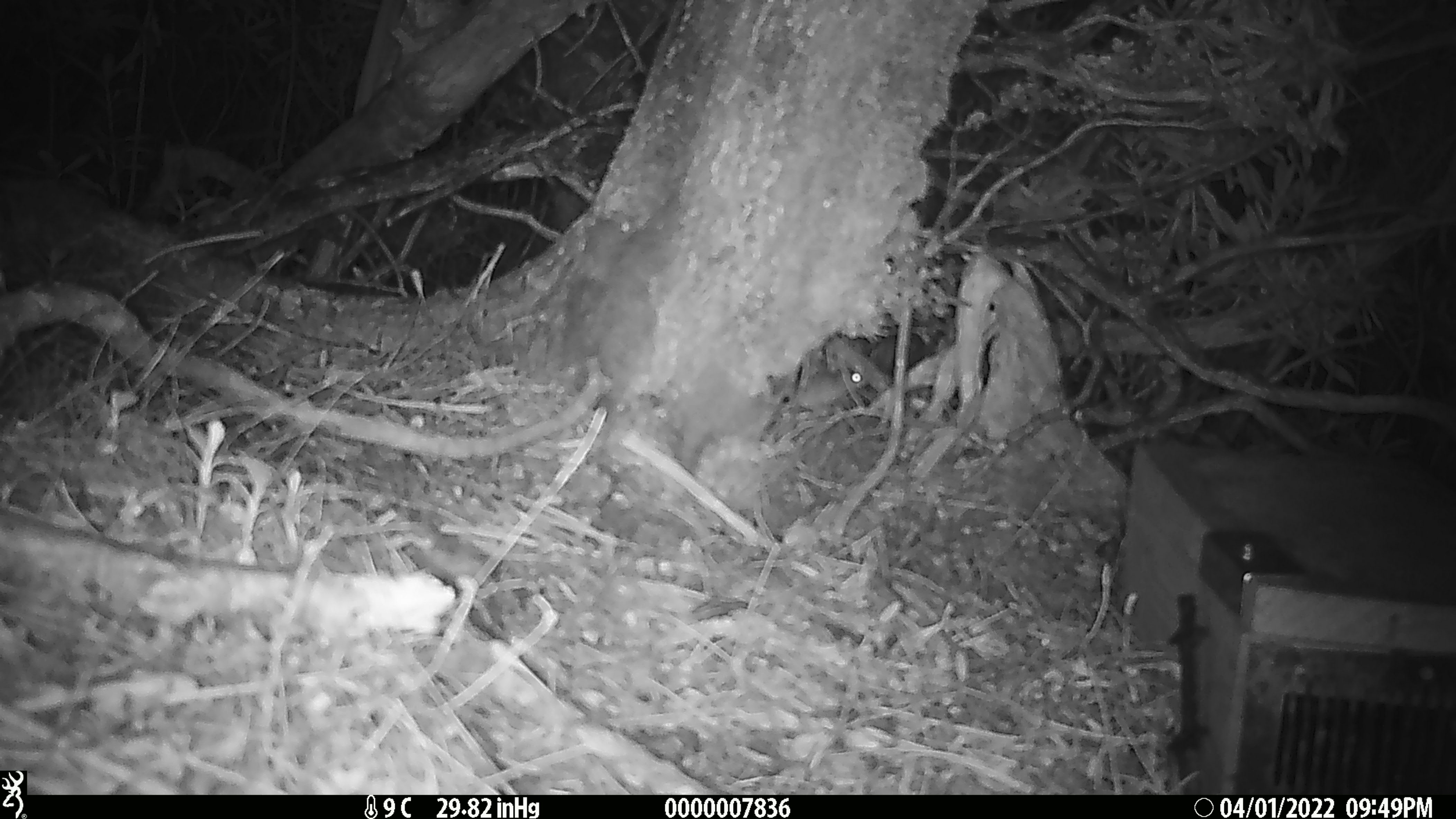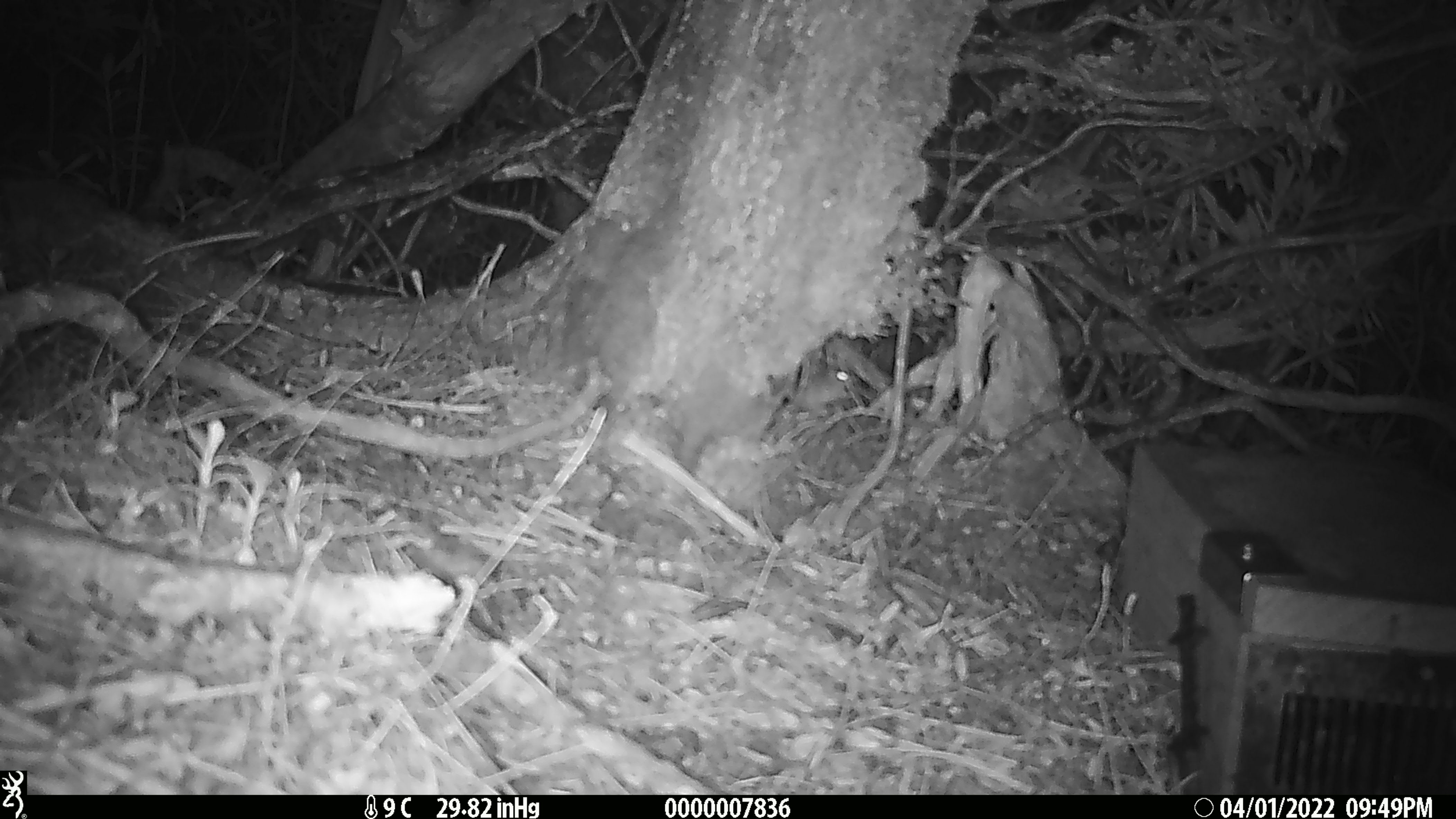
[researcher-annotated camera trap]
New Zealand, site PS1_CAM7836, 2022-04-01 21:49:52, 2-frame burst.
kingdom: Animalia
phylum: Chordata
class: Mammalia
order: Rodentia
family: Muridae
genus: Mus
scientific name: Mus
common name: mouse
Mouse (Mus).